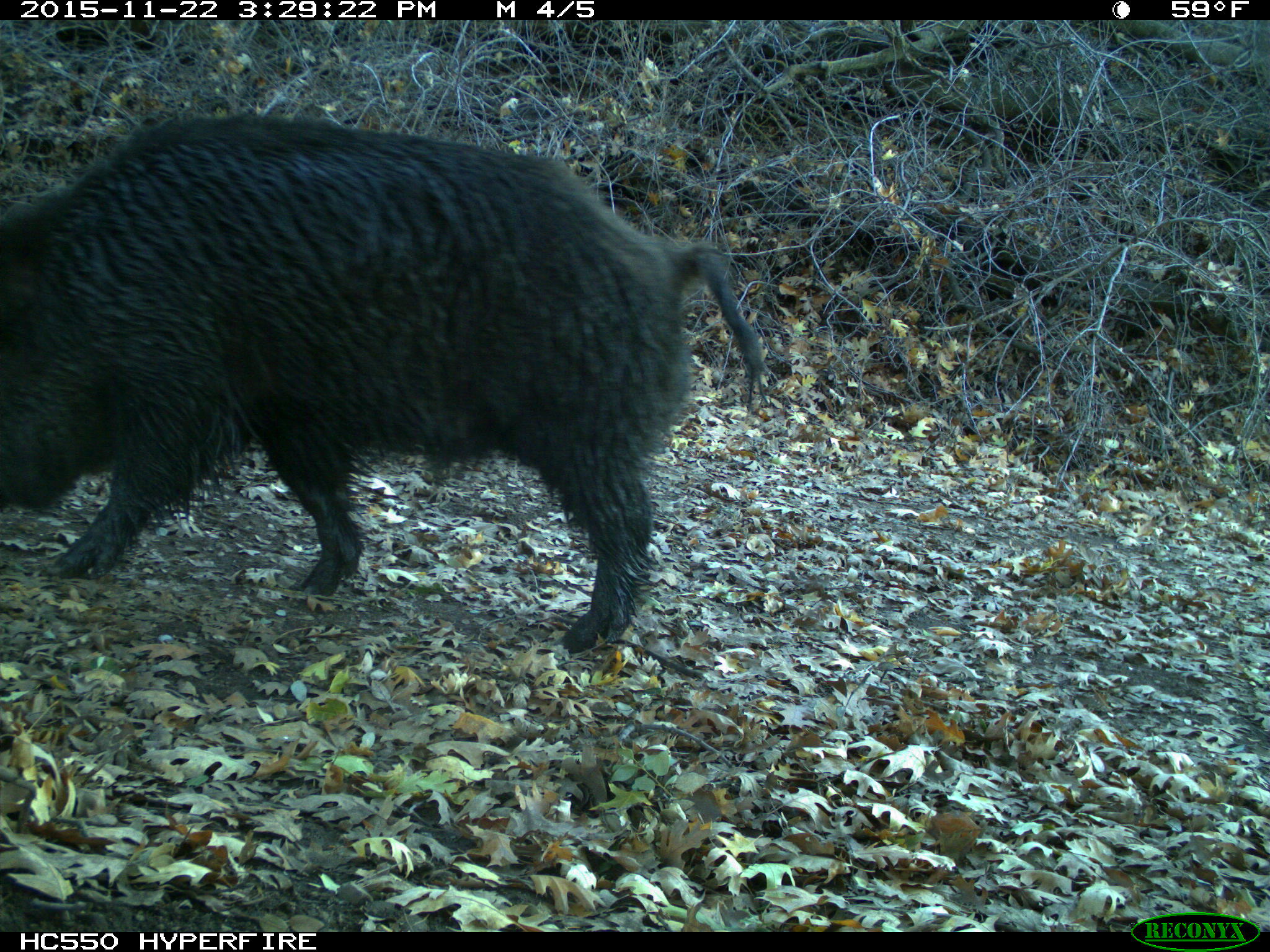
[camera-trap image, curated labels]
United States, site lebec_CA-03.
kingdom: Animalia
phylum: Chordata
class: Mammalia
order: Artiodactyla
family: Suidae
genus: Sus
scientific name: Sus scrofa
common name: wild boar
Sus scrofa (wild boar).